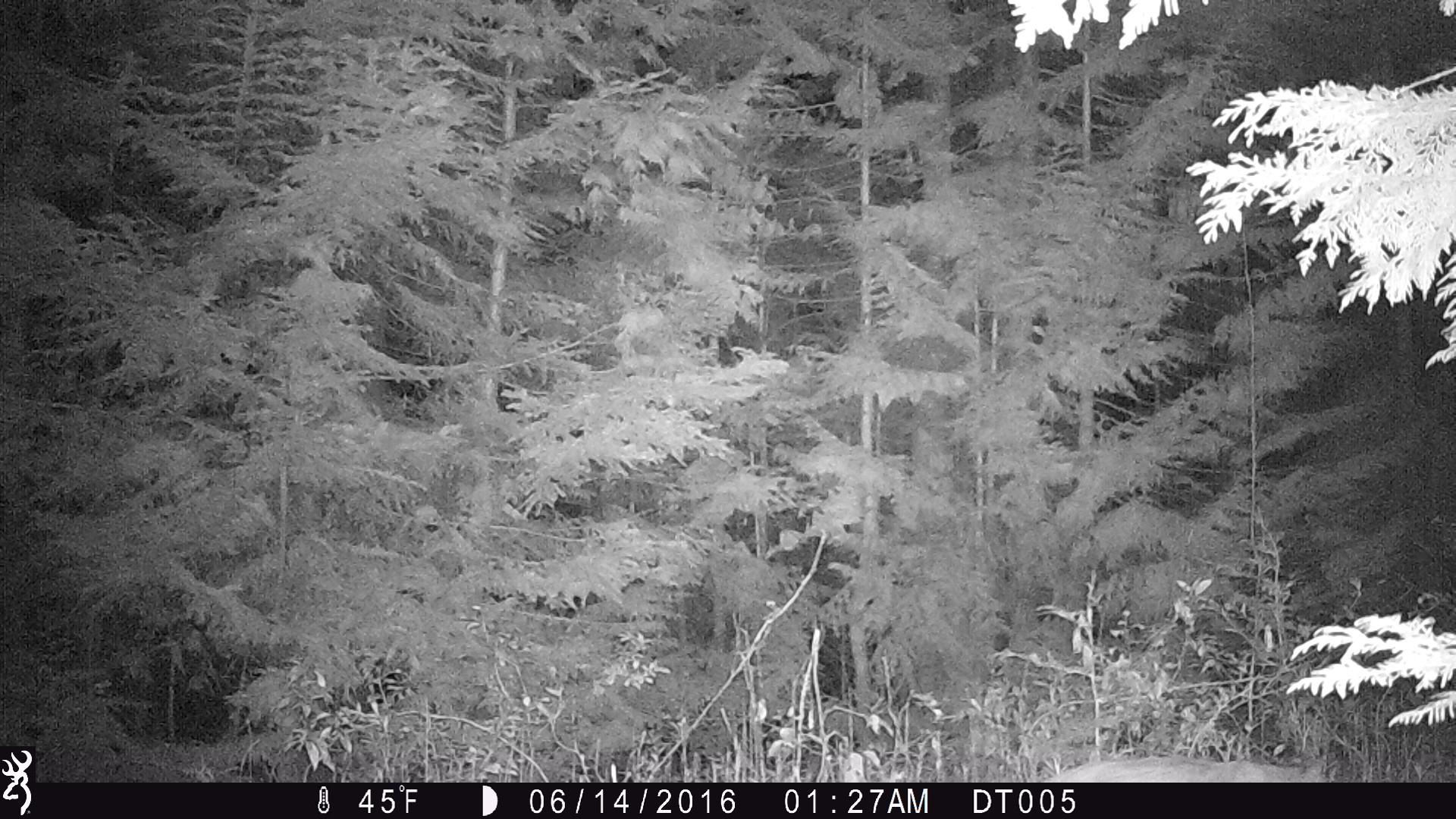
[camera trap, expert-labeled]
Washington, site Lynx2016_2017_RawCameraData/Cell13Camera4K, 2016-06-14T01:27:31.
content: unidentified animal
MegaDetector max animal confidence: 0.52